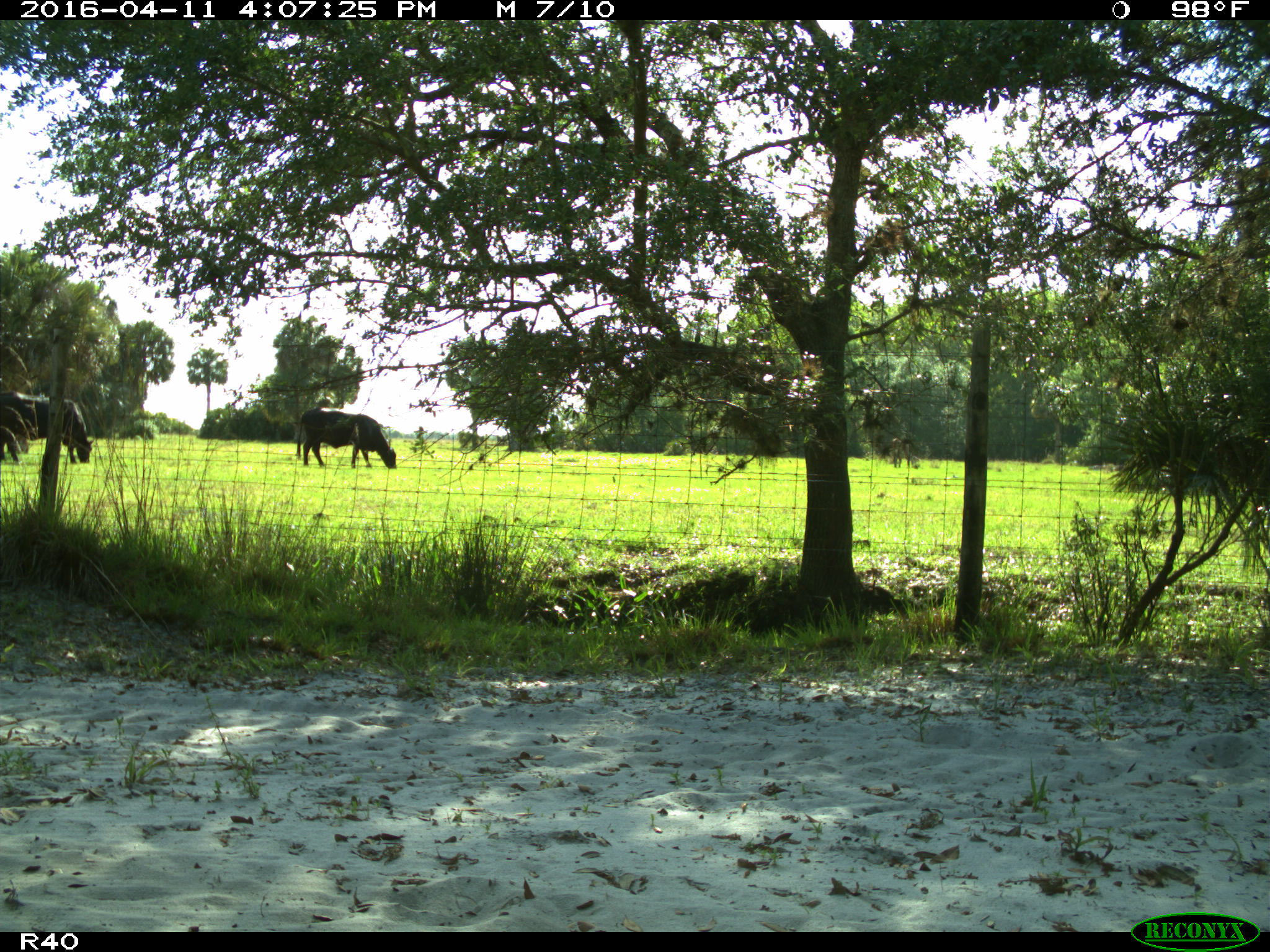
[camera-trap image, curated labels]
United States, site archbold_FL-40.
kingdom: Animalia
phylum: Chordata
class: Mammalia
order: Artiodactyla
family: Bovidae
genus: Bos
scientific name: Bos taurus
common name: domestic cow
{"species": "Bos taurus (domestic cow)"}